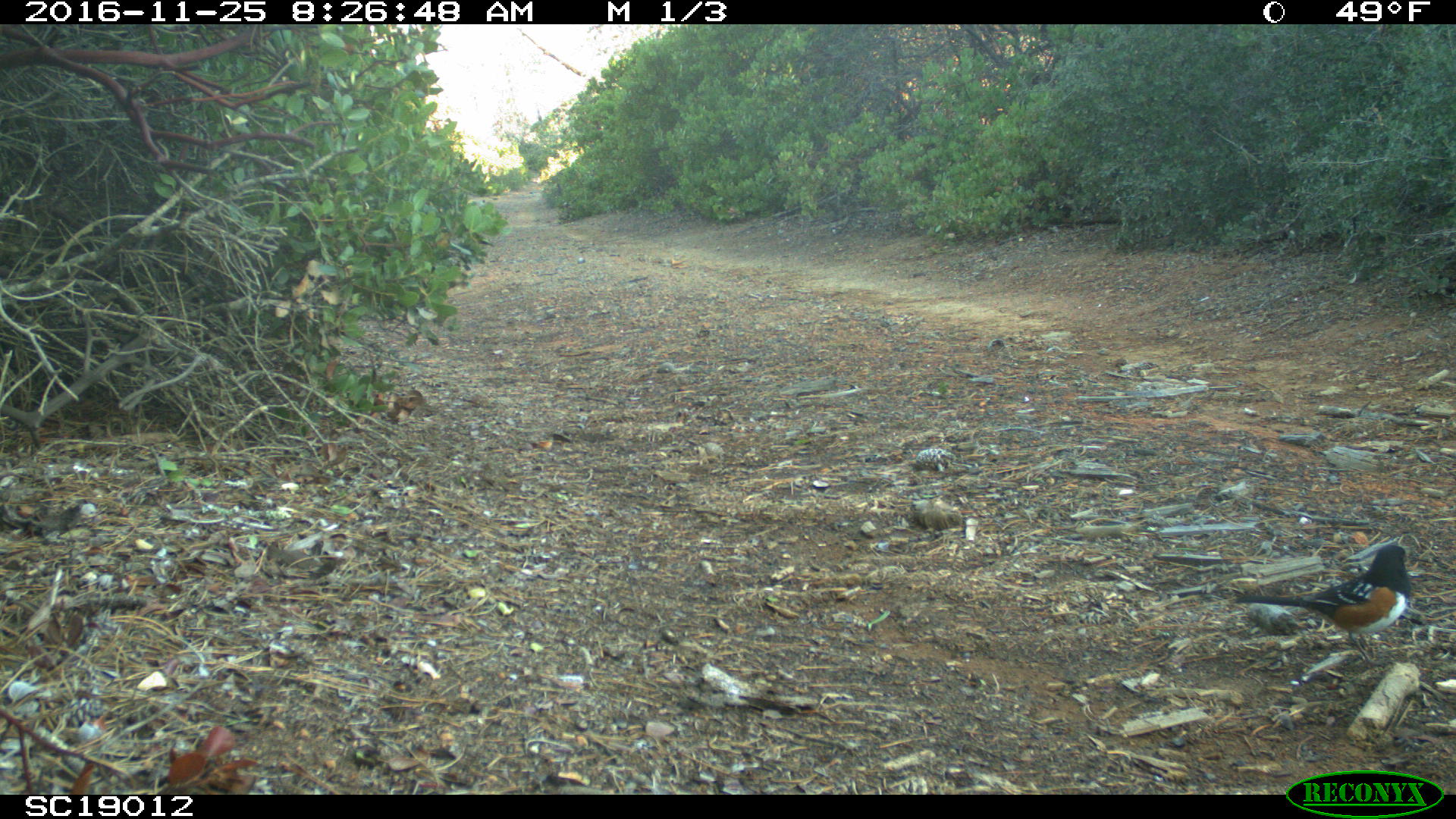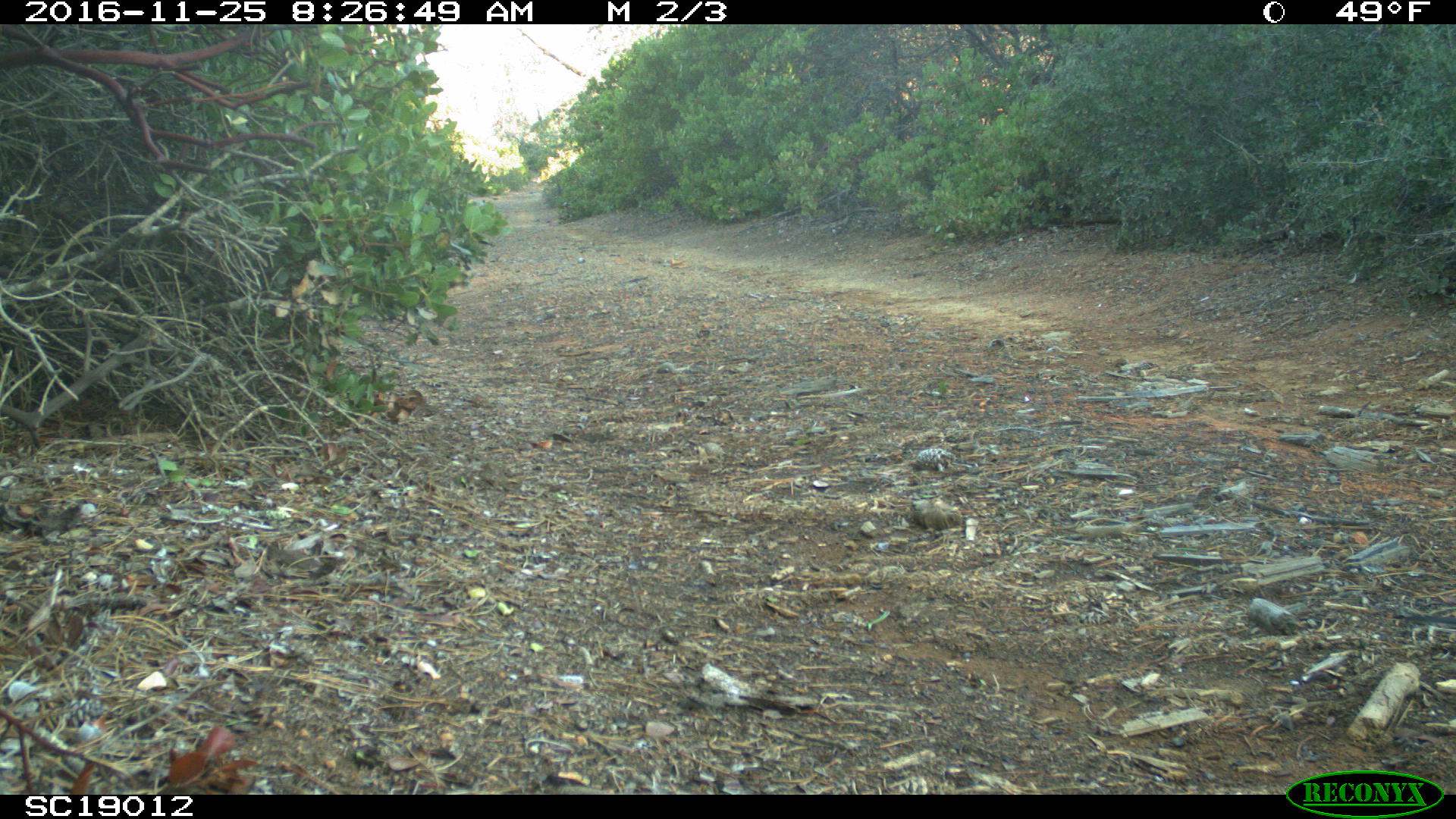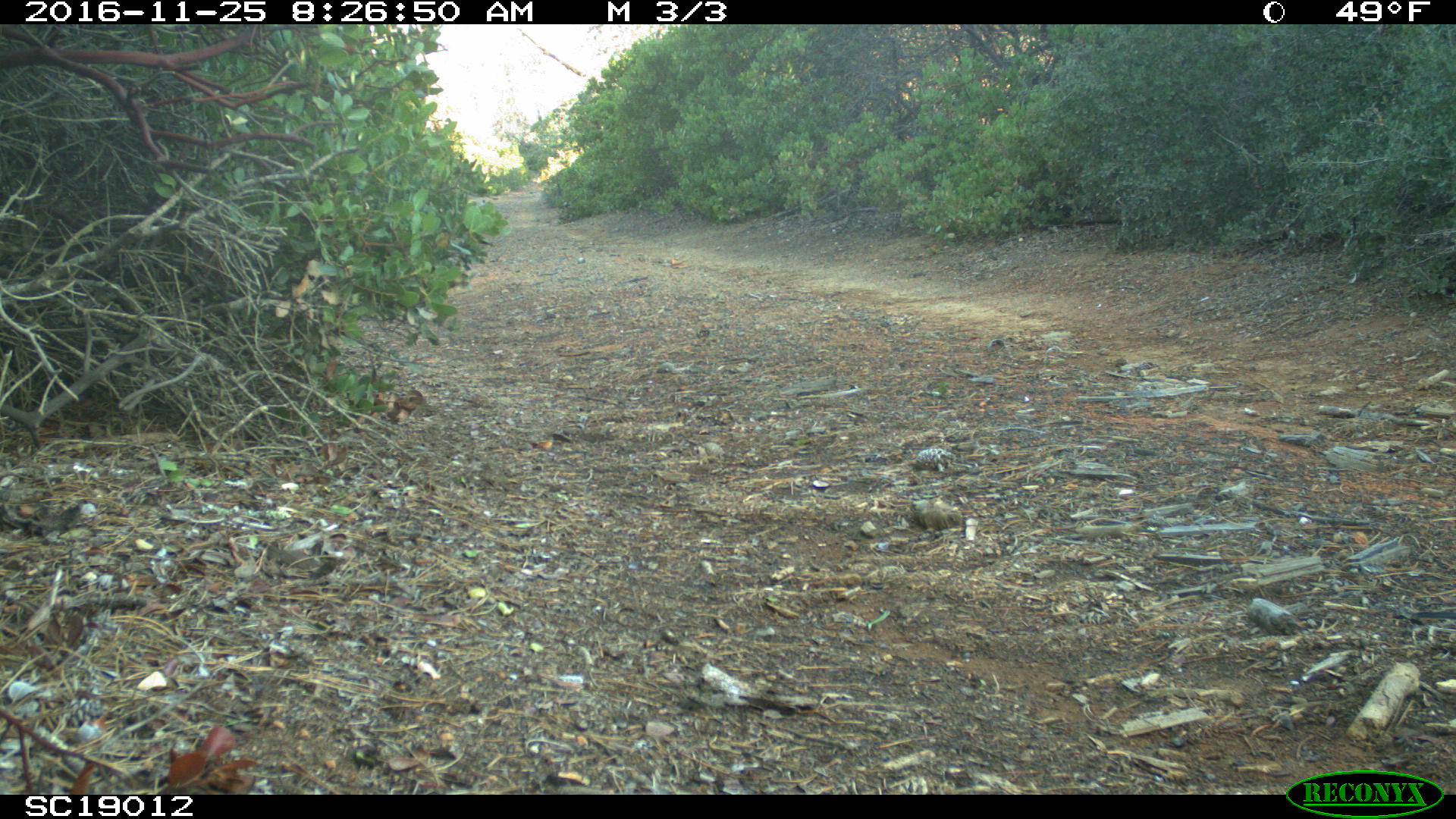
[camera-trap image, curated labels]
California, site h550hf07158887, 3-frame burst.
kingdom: Animalia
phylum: Chordata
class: Aves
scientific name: Aves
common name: bird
Bird (Aves).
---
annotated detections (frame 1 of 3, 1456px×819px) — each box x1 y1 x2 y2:
bird: 1232 543 1410 667